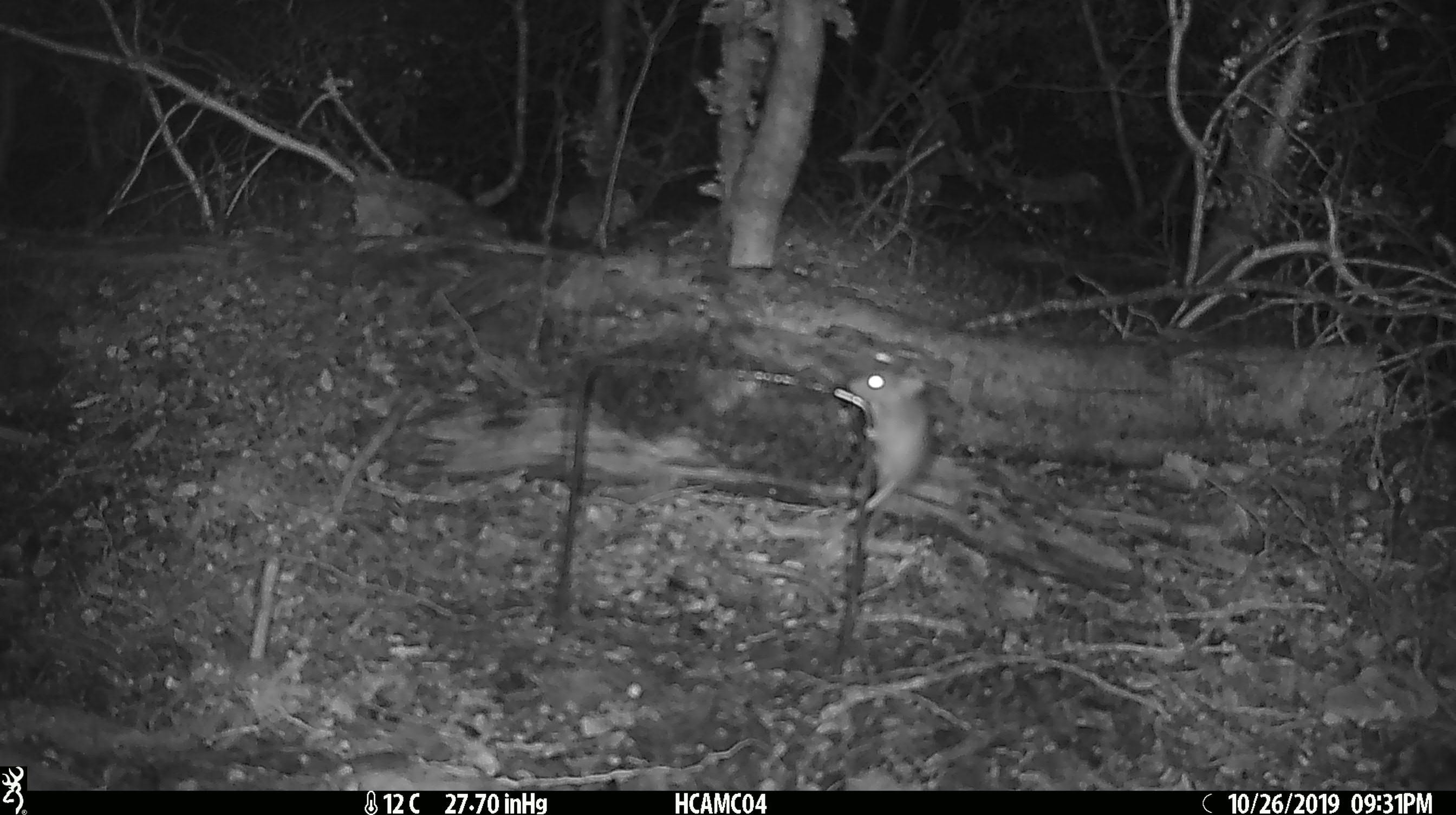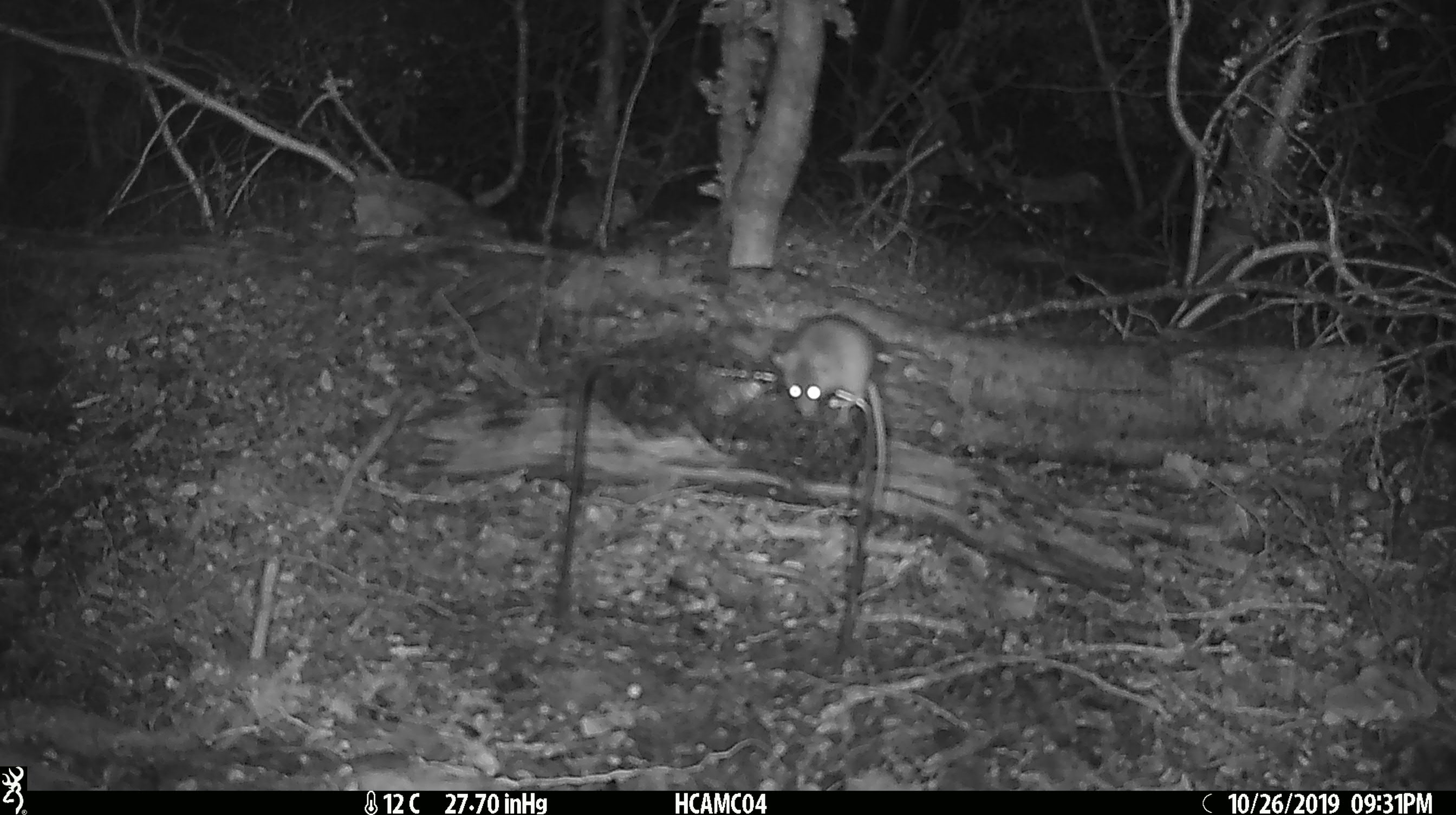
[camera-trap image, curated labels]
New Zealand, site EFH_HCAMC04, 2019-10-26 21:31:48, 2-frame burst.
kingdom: Animalia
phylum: Chordata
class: Mammalia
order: Rodentia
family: Muridae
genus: Mus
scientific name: Mus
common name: mouse